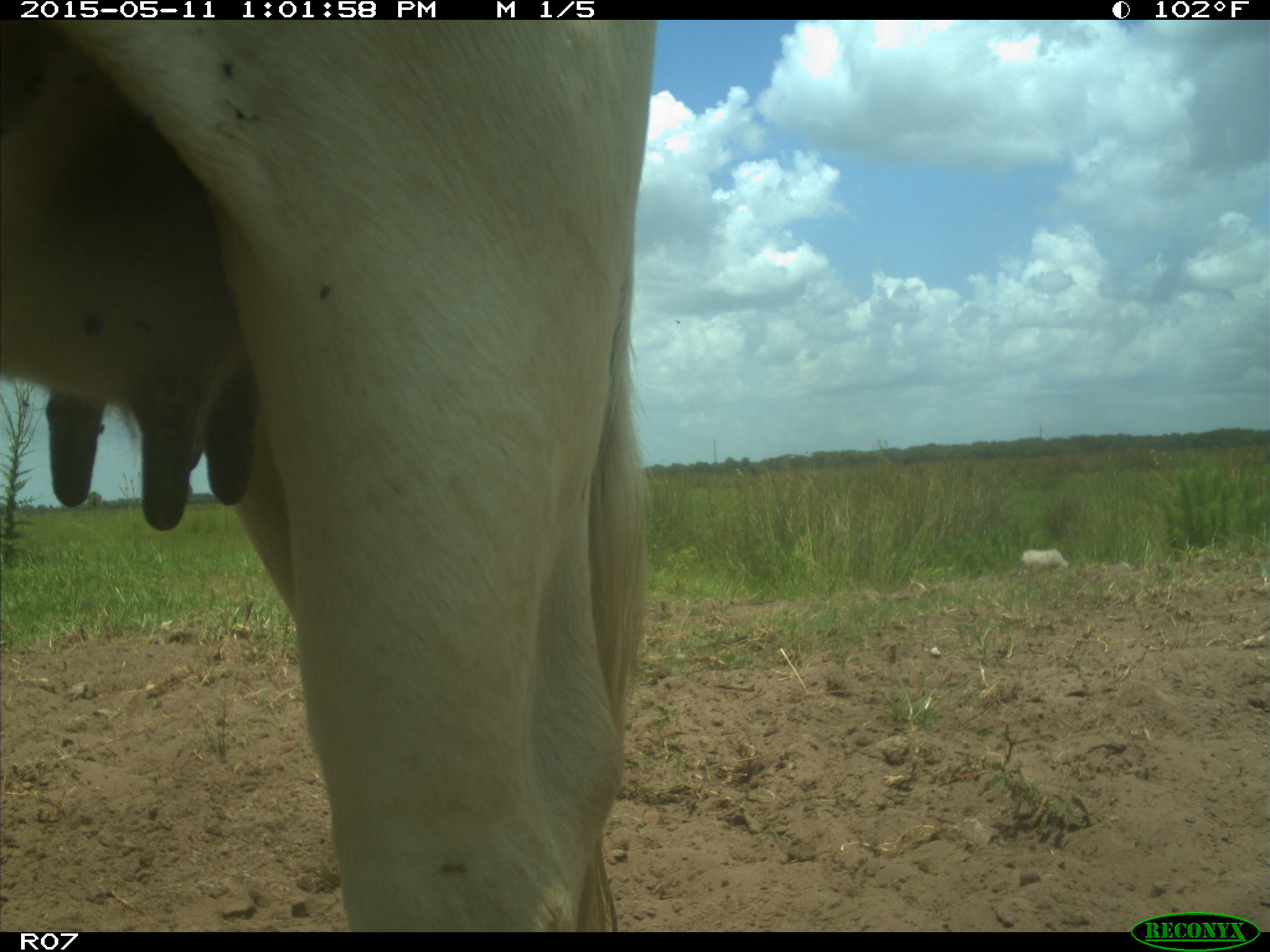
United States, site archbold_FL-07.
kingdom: Animalia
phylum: Chordata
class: Mammalia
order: Artiodactyla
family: Bovidae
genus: Bos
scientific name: Bos taurus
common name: domestic cow